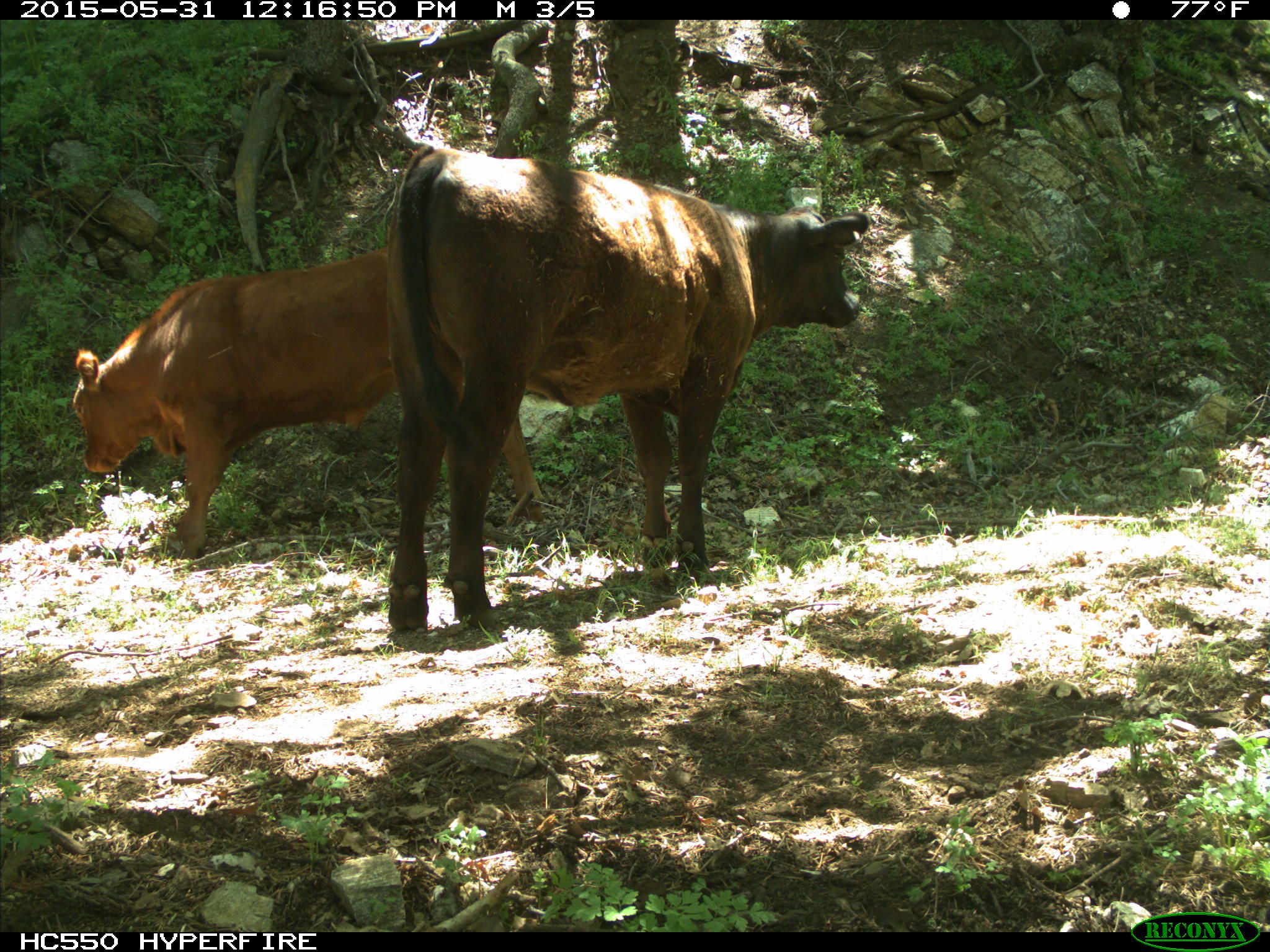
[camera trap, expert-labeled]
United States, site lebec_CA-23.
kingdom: Animalia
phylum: Chordata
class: Mammalia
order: Artiodactyla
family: Bovidae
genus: Bos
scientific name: Bos taurus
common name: domestic cow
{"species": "Bos taurus (domestic cow)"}